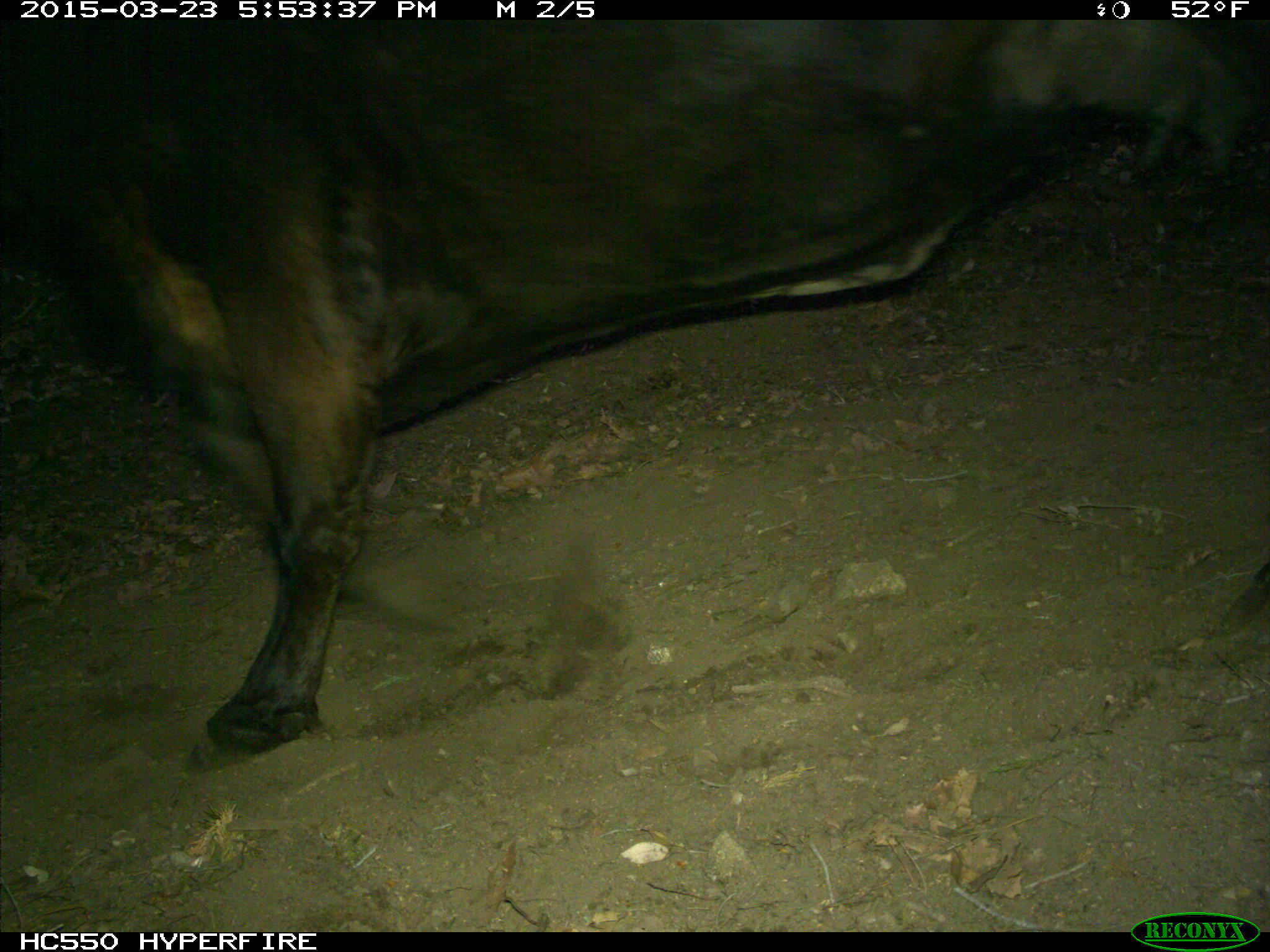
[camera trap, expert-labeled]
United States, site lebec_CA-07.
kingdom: Animalia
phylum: Chordata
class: Mammalia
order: Artiodactyla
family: Bovidae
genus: Bos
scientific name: Bos taurus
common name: domestic cow